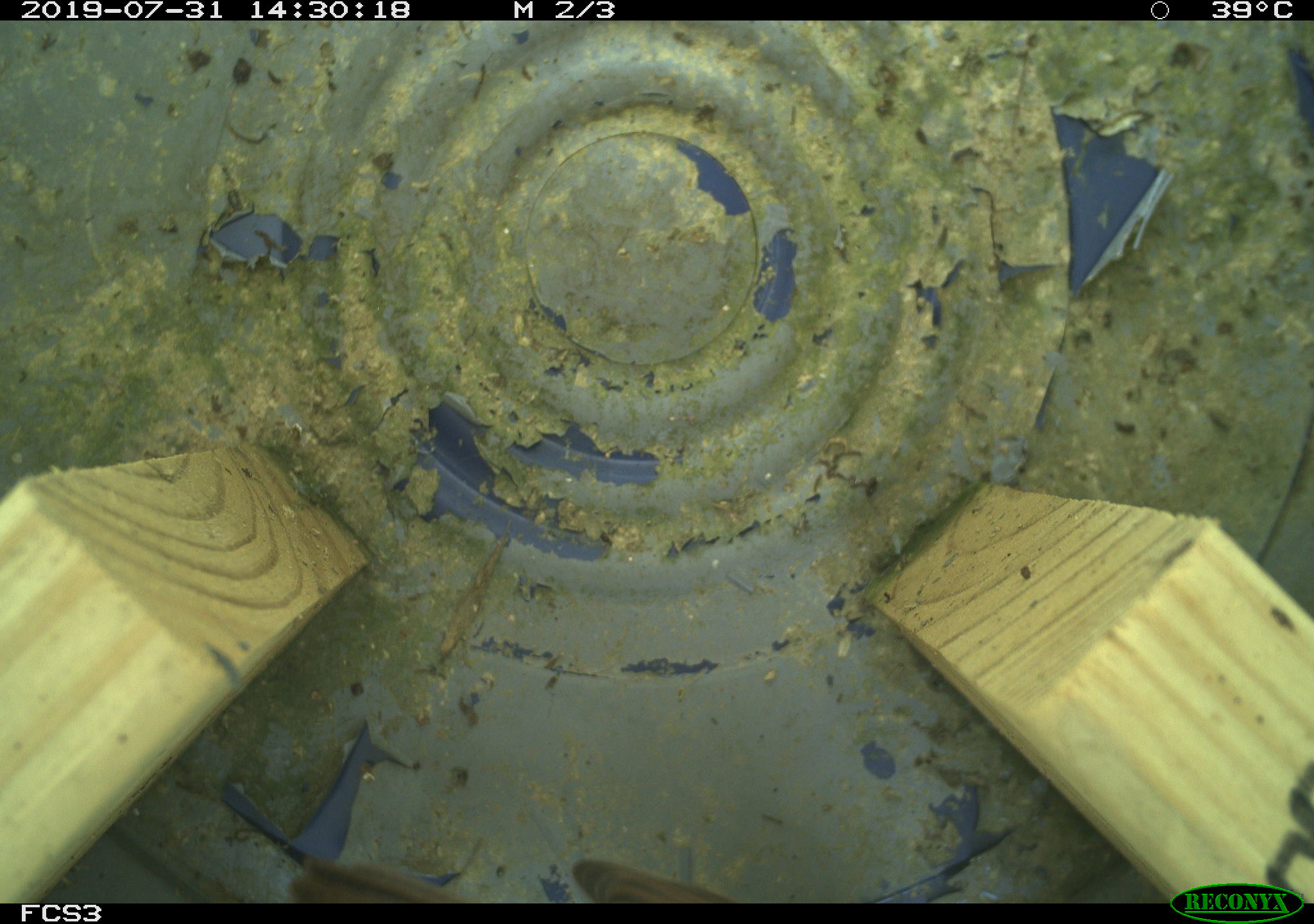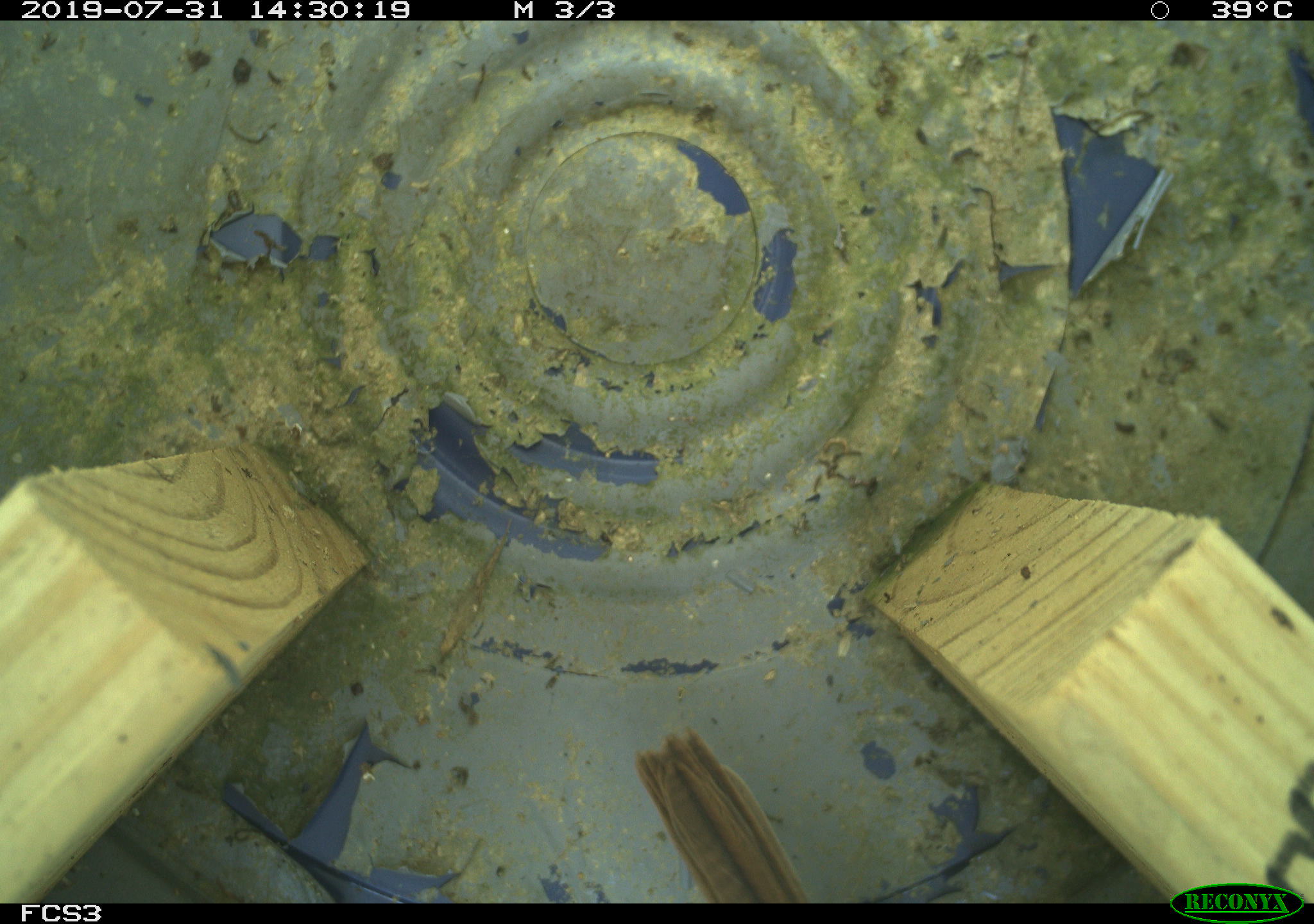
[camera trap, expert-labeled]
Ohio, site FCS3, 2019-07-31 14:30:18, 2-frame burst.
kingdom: Animalia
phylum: Chordata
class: Aves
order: Passeriformes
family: Passerellidae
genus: Melospiza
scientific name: Melospiza melodia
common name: song sparrow